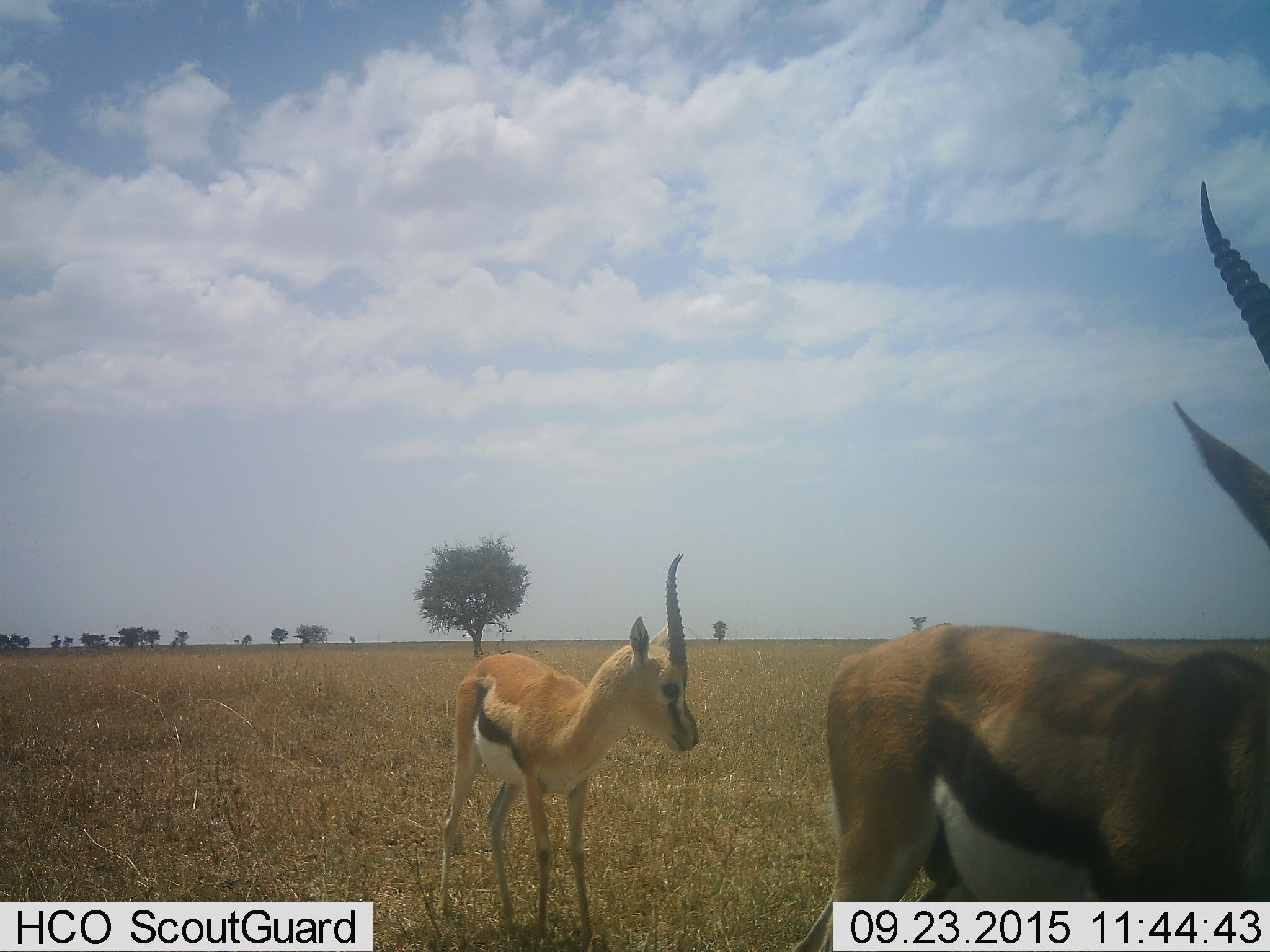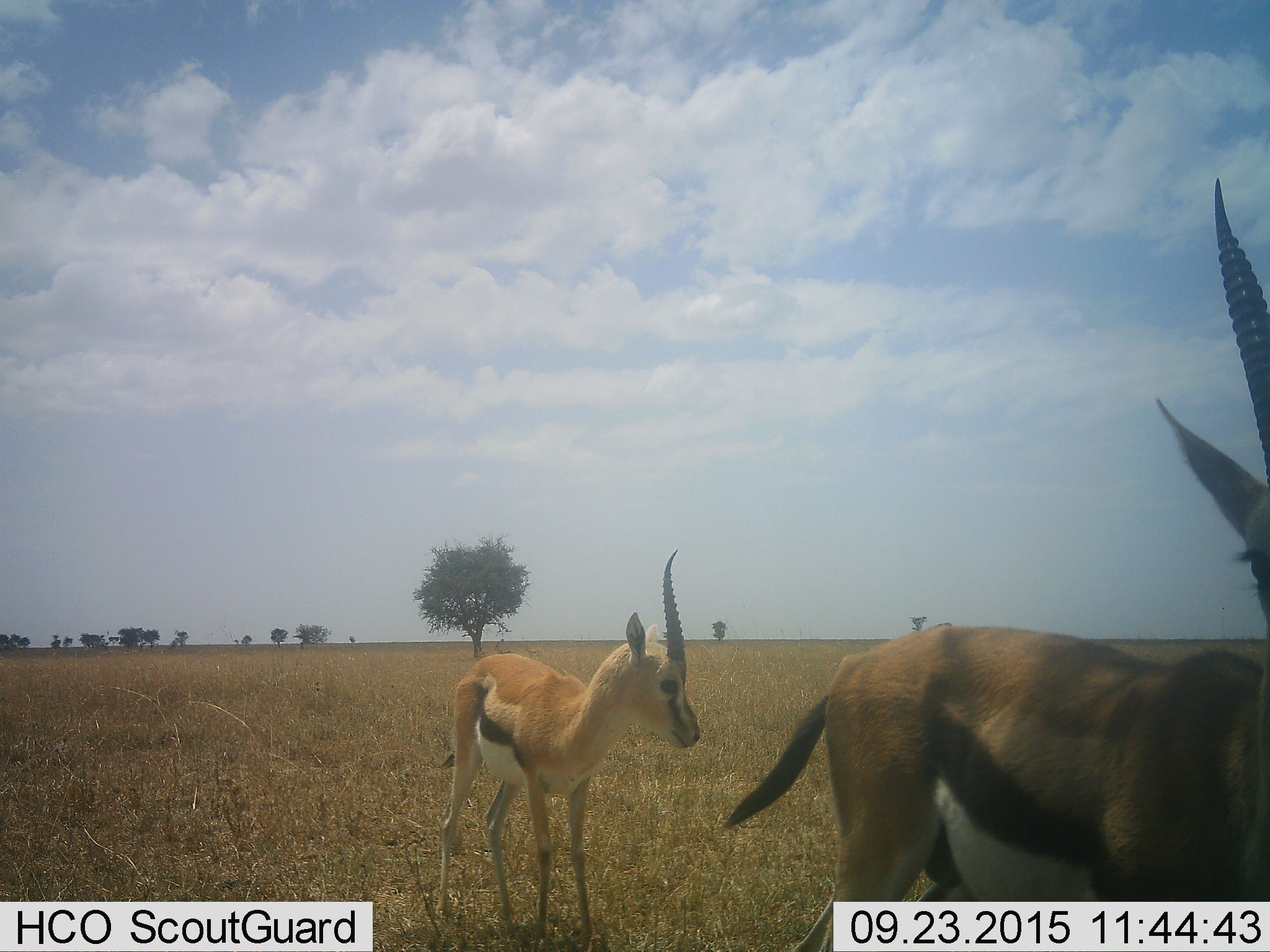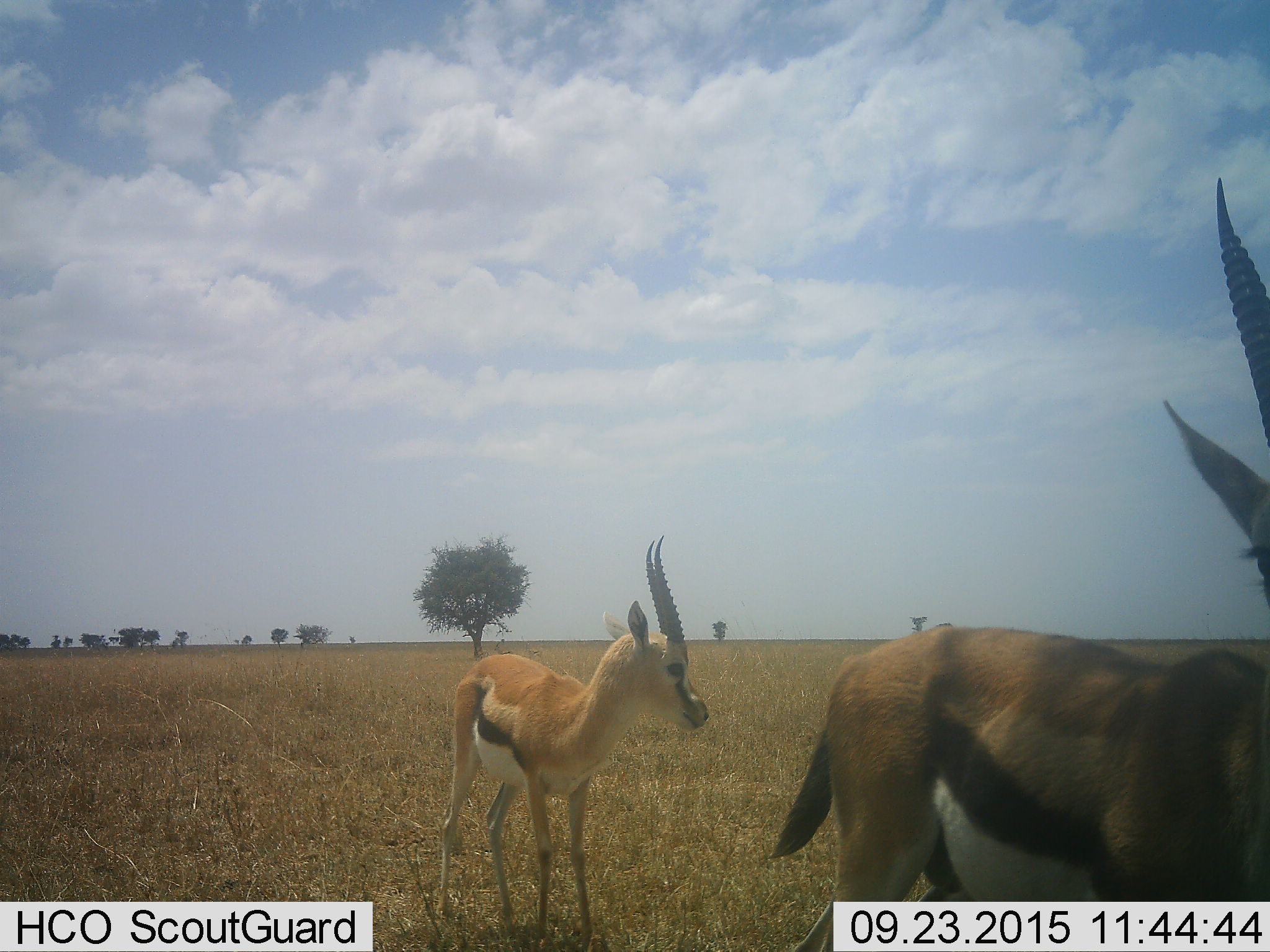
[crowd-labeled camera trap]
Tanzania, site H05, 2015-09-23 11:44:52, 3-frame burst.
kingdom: Animalia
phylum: Chordata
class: Mammalia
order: Artiodactyla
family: Bovidae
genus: Eudorcas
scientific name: Eudorcas thomsonii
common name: thomson's gazelle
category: gazellethomsons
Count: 2.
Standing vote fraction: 100%.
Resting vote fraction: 0%.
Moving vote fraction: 12%.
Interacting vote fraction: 0%.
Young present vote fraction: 12%.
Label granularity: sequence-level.